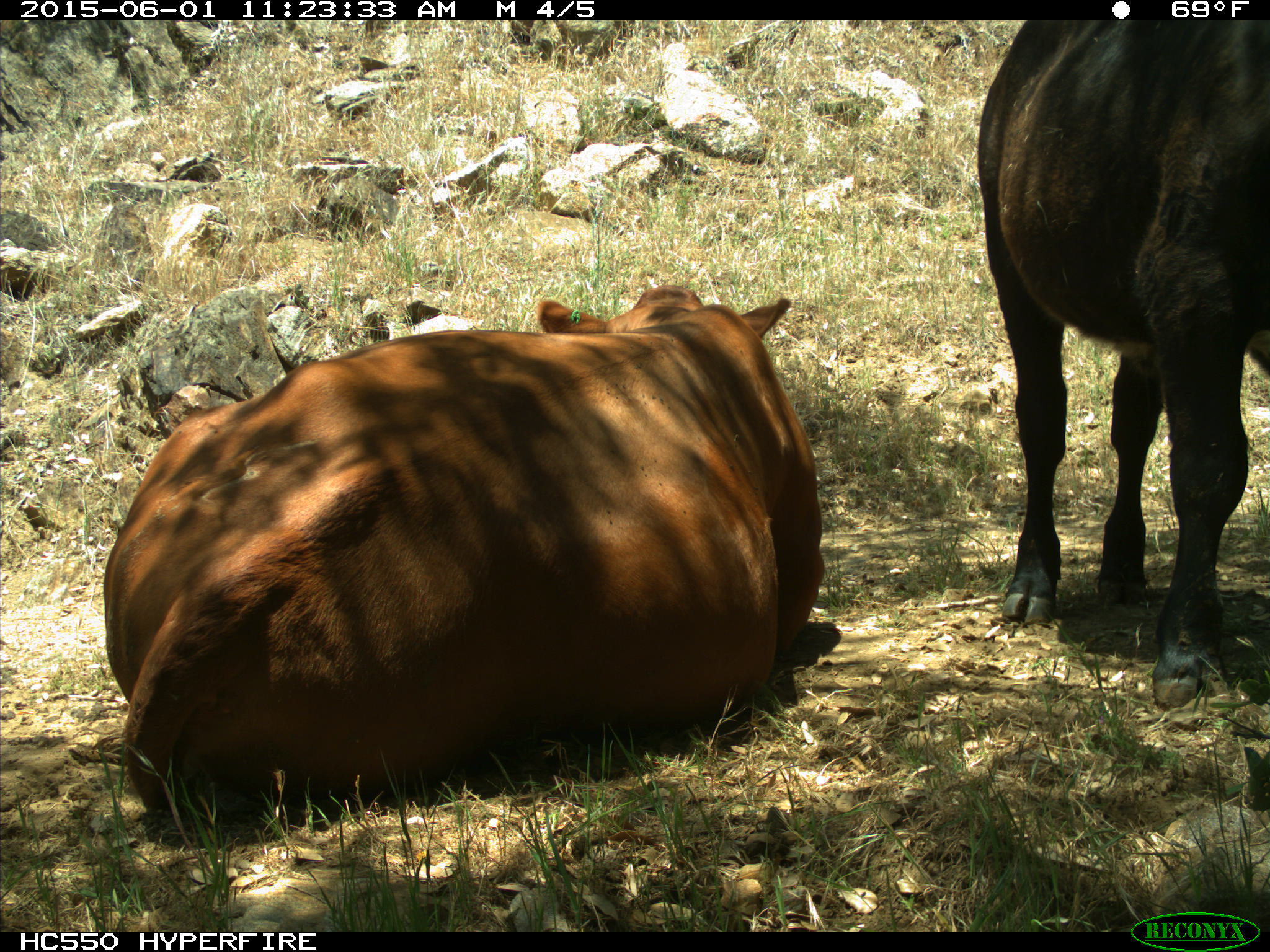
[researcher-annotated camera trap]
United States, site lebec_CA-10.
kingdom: Animalia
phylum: Chordata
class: Mammalia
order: Artiodactyla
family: Bovidae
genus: Bos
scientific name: Bos taurus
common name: domestic cow